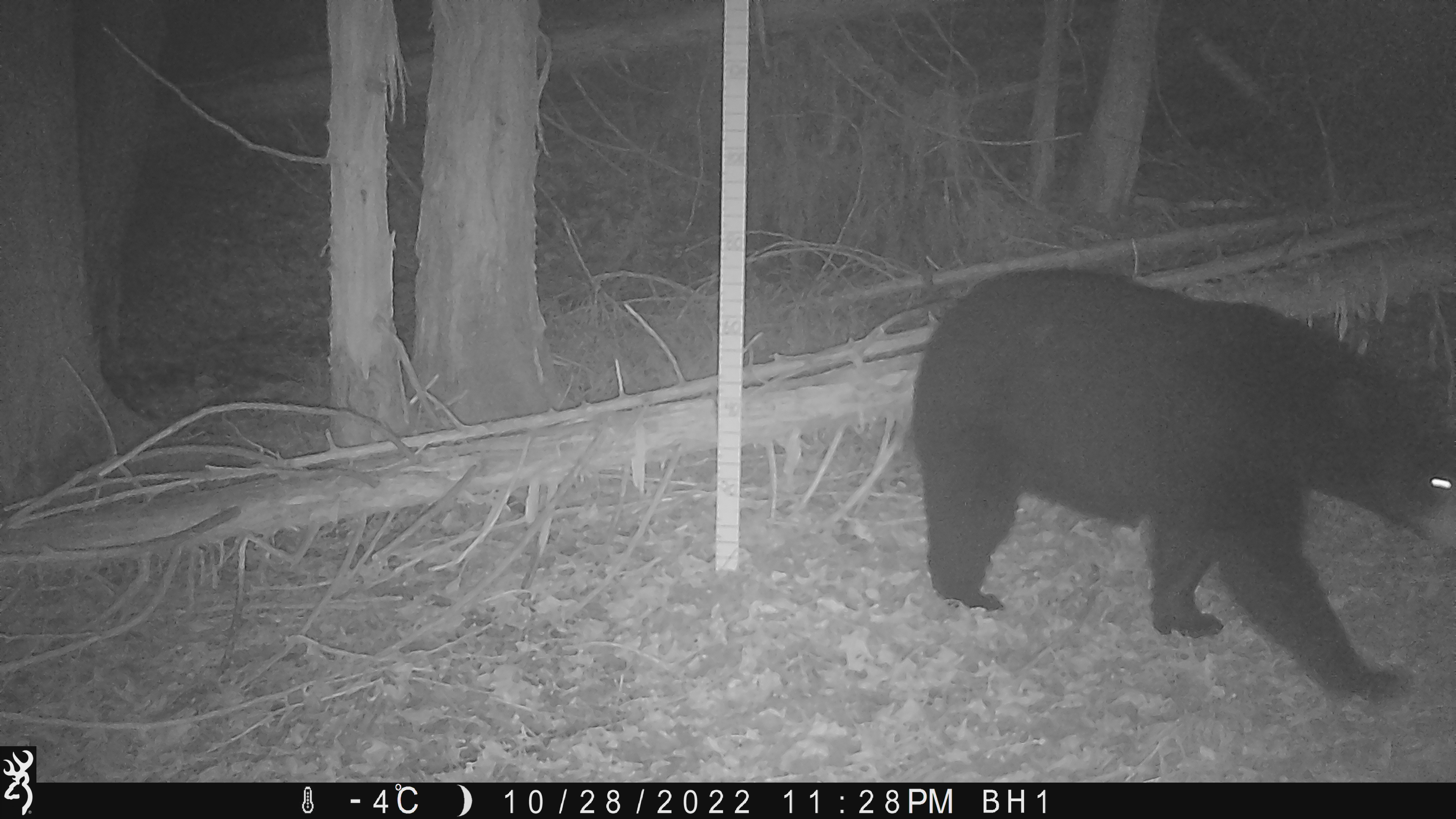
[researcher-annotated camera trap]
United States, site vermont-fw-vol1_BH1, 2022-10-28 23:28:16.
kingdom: Animalia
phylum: Chordata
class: Mammalia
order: Carnivora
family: Ursidae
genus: Ursus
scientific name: Ursus americanus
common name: black bear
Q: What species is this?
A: Black bear (Ursus americanus).